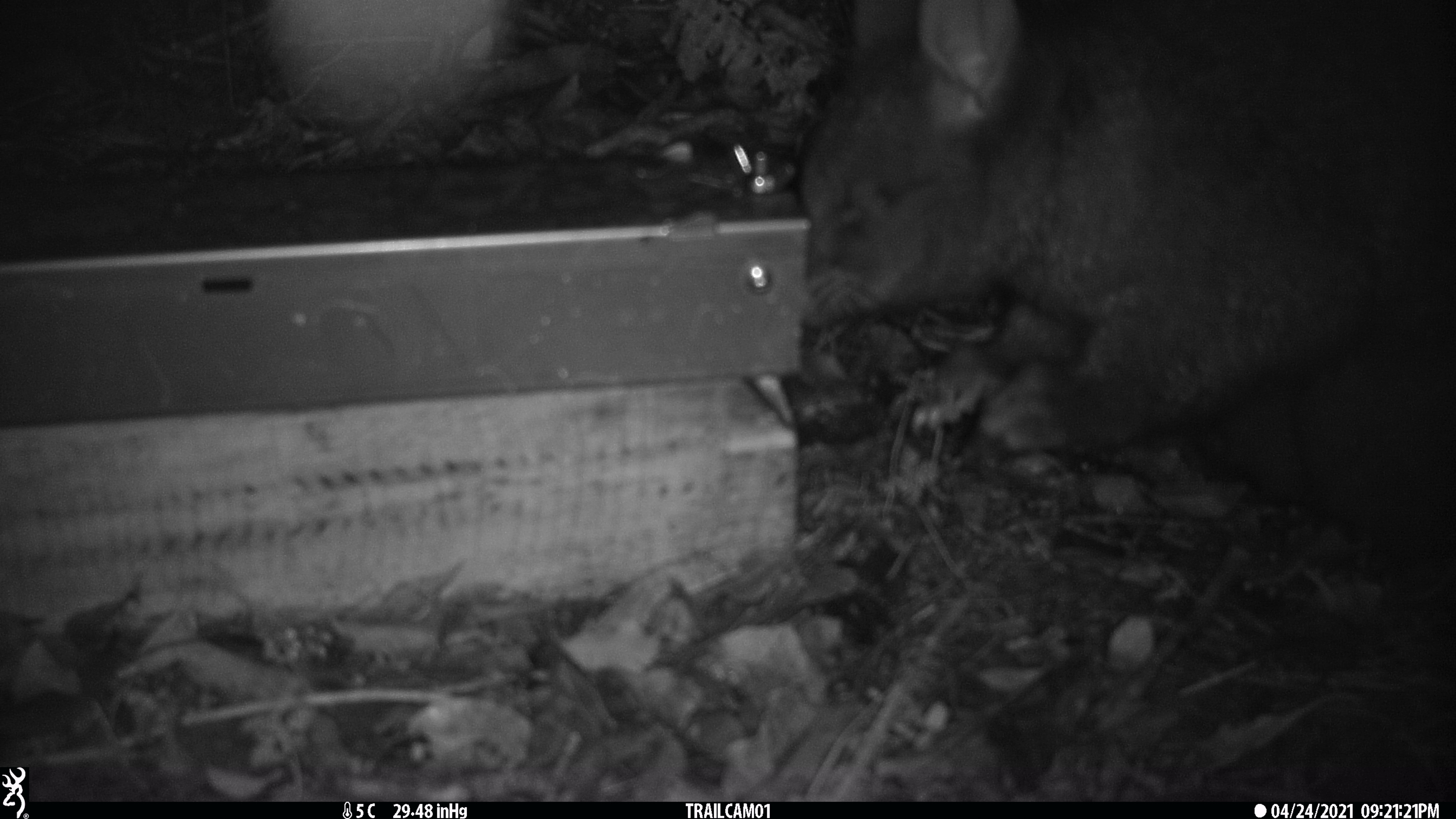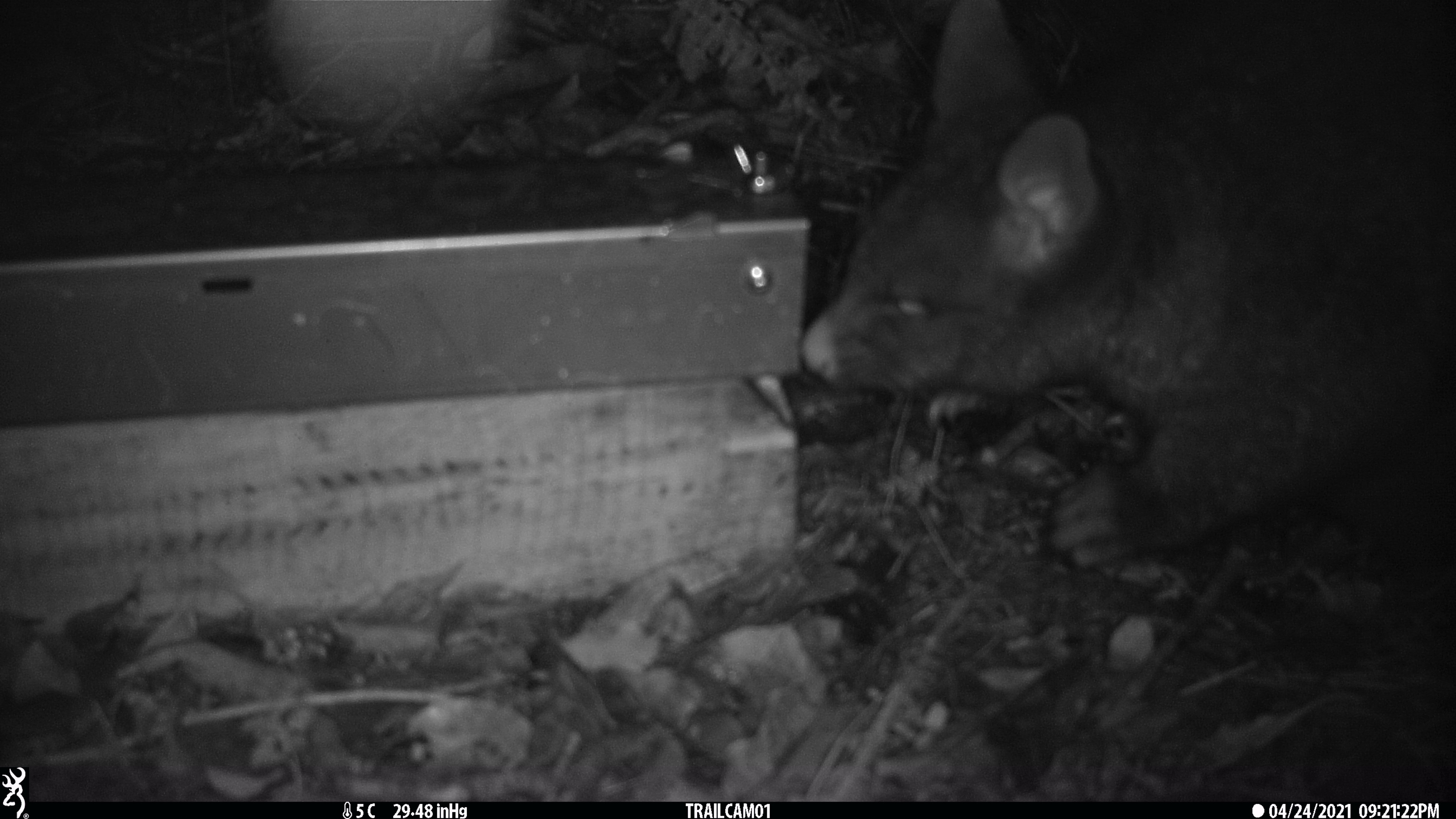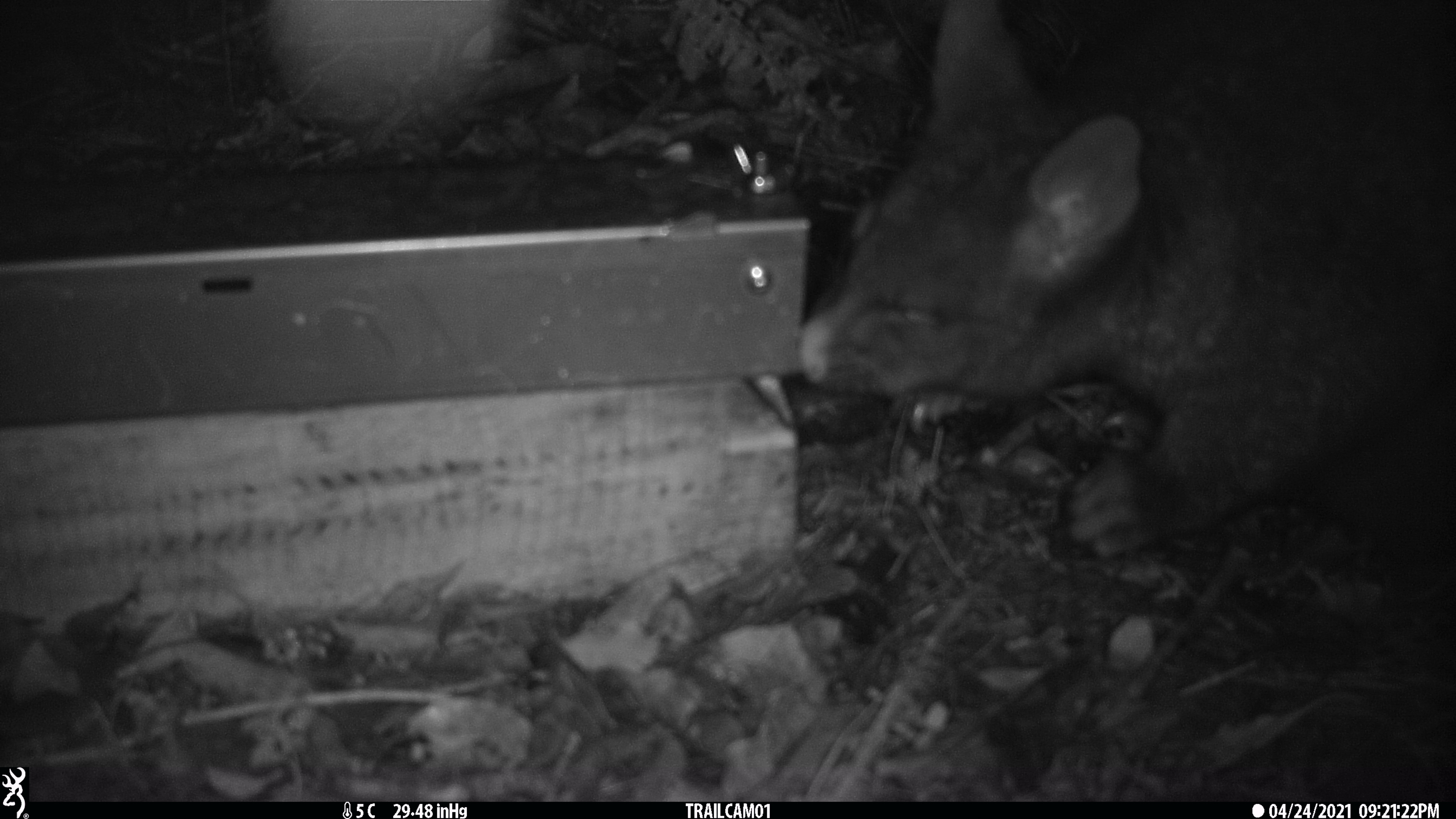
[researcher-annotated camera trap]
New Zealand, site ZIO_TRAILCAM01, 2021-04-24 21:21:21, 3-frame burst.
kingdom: Animalia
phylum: Chordata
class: Mammalia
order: Diprotodontia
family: Phalangeridae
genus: Trichosurus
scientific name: Trichosurus vulpecula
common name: common brushtail possum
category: possum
Possum (common brushtail possum) (Trichosurus vulpecula).